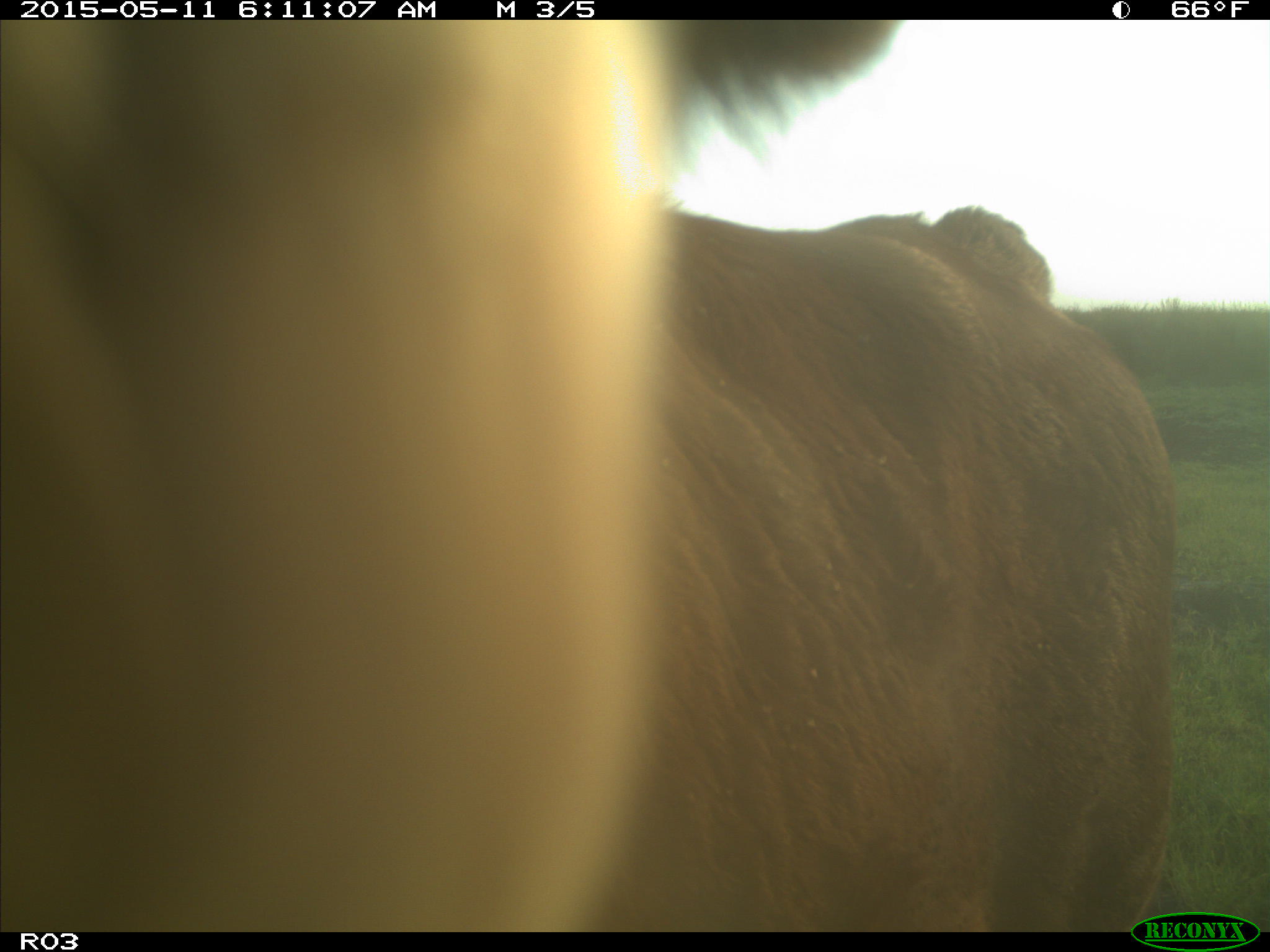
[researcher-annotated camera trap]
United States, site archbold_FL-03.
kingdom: Animalia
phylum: Chordata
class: Mammalia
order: Artiodactyla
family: Bovidae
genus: Bos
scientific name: Bos taurus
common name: domestic cow